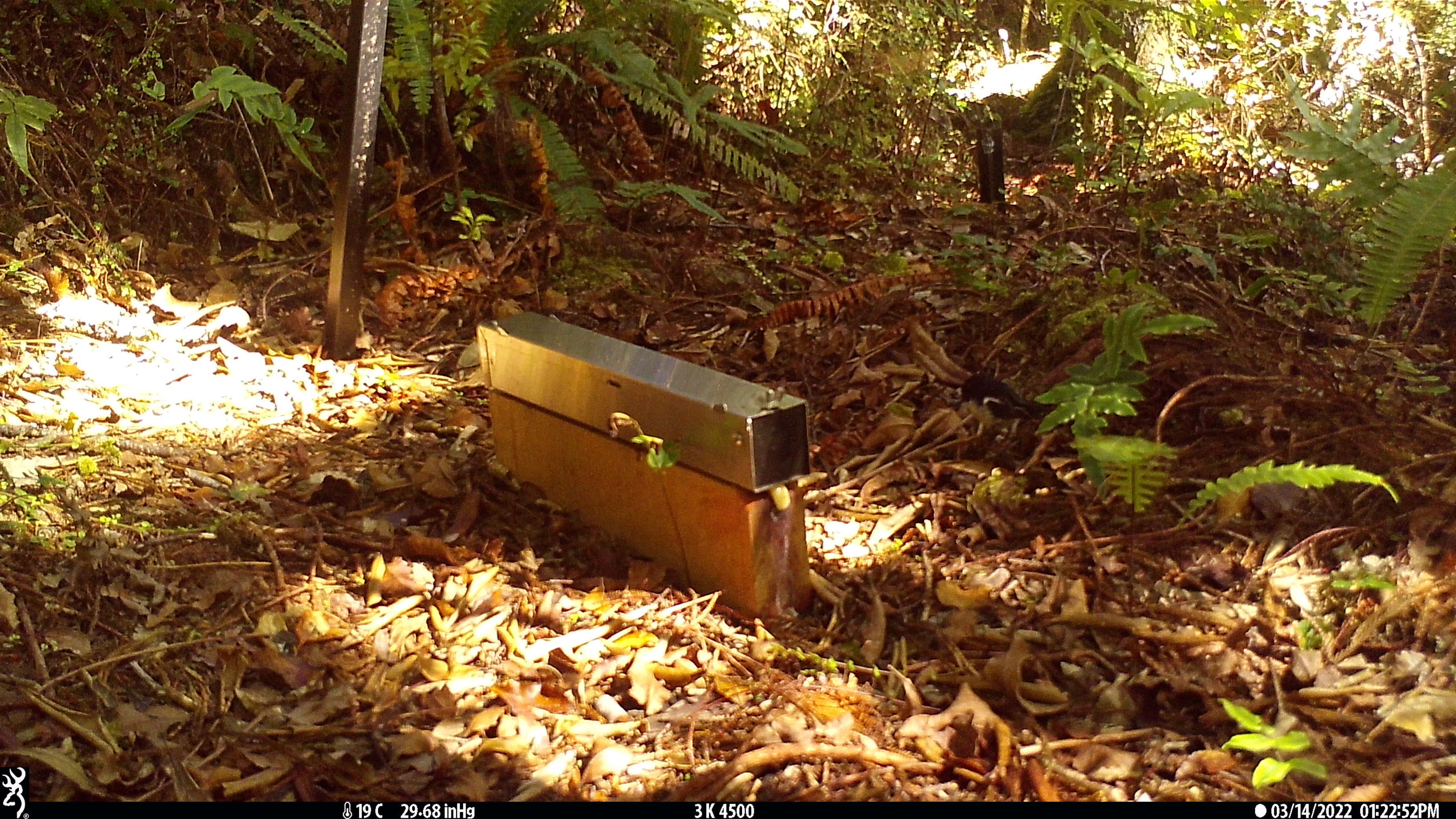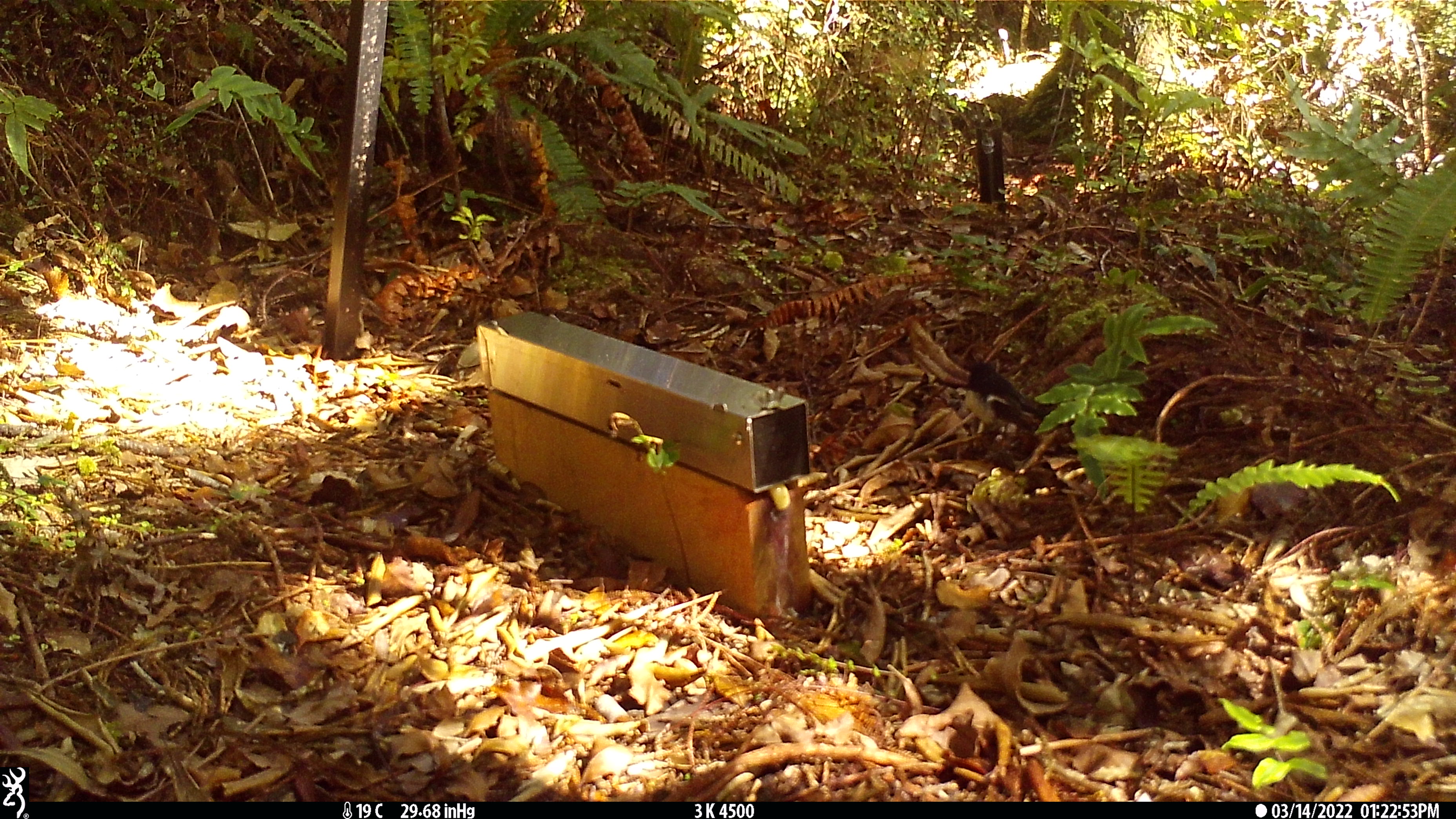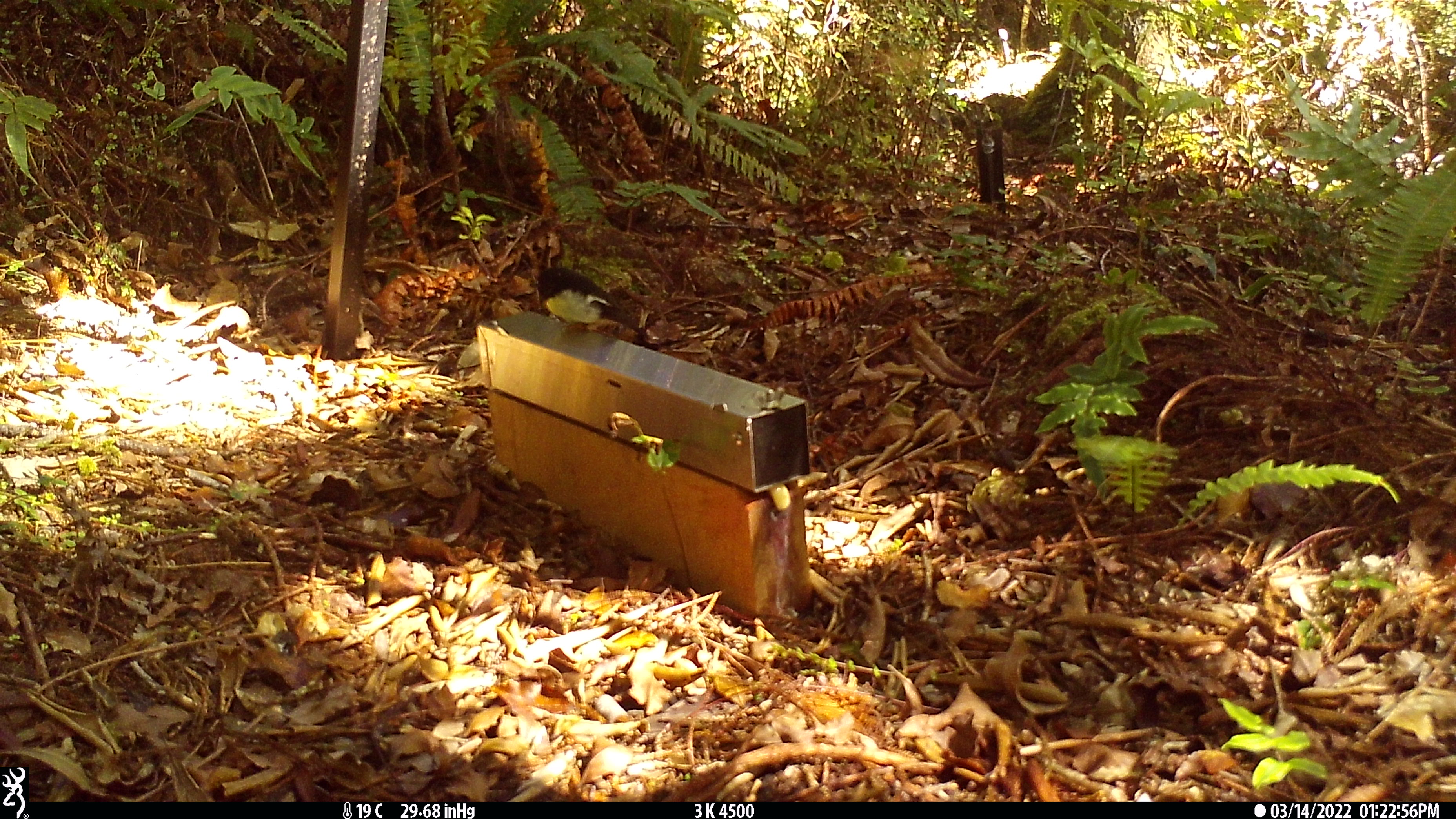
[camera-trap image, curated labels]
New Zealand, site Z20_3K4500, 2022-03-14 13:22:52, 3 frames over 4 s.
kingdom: Animalia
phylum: Chordata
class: Aves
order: Passeriformes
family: Petroicidae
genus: Petroica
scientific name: Petroica macrocephala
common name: tomtit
Tomtit (Petroica macrocephala).